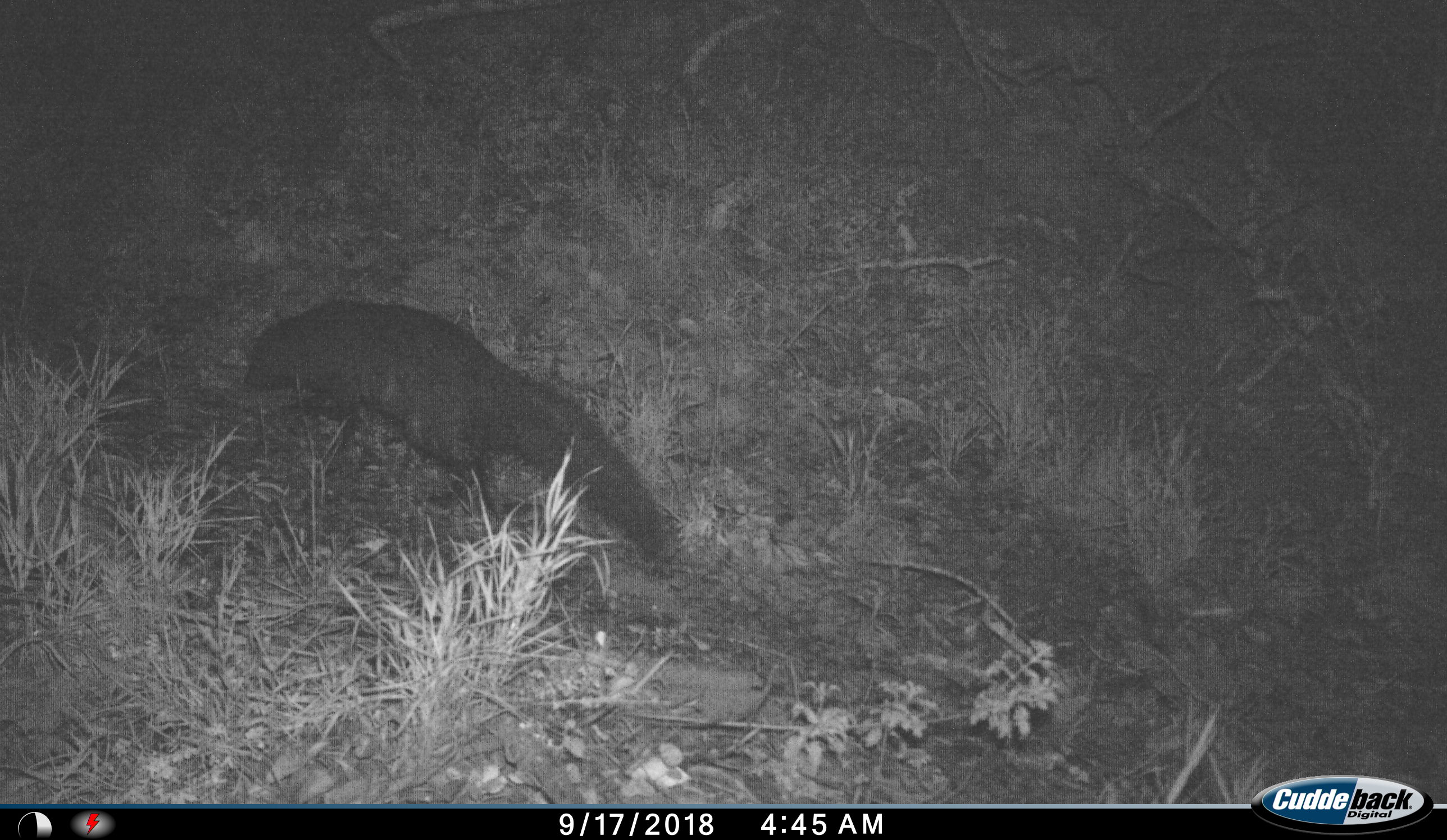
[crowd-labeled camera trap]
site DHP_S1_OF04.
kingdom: Animalia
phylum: Chordata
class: Mammalia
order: Carnivora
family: Herpestidae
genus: Atilax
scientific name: Atilax paludinosus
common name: marsh mongoose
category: mongoosewatermarsh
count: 1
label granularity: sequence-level